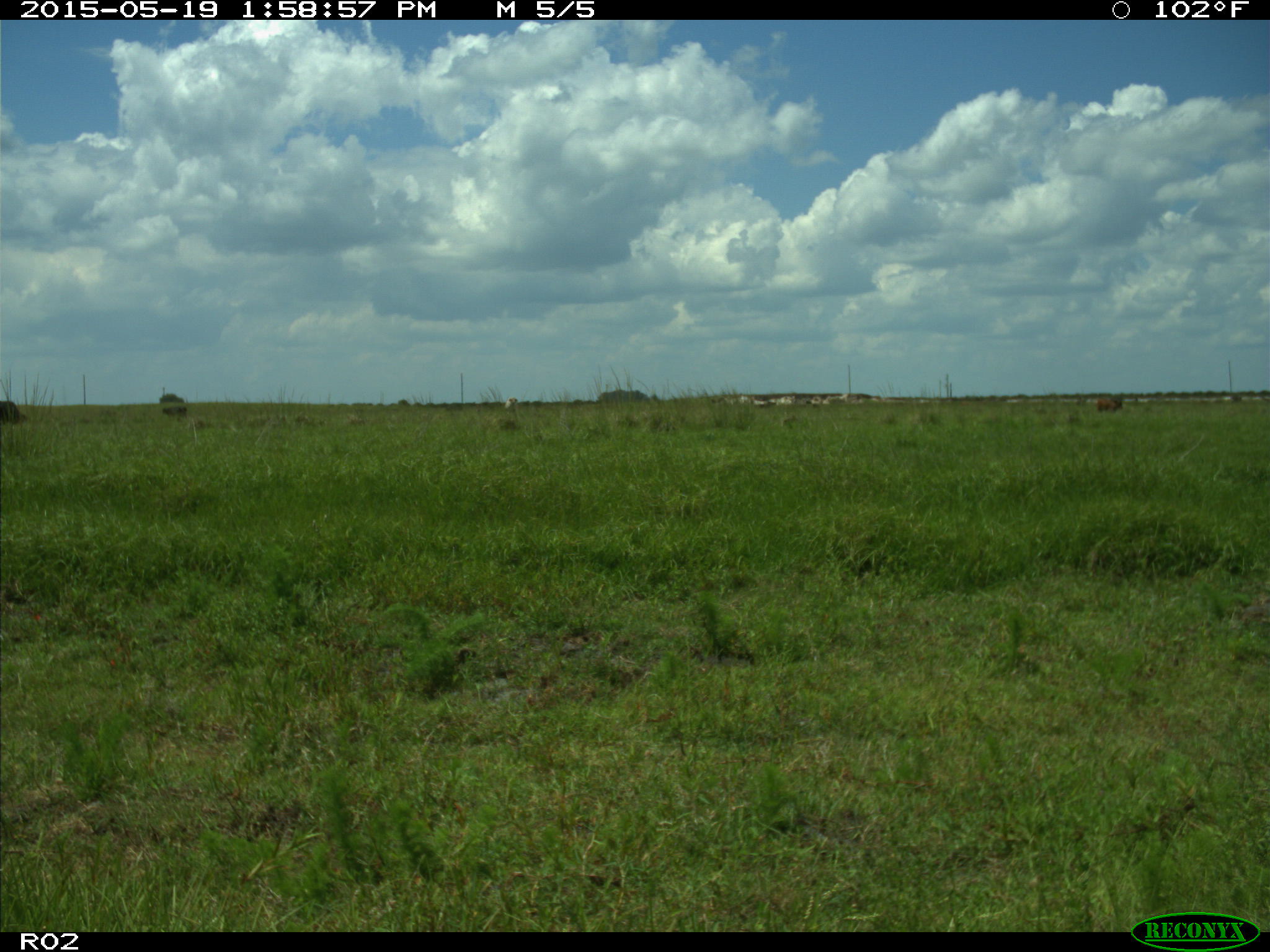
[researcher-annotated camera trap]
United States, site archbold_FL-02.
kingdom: Animalia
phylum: Chordata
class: Mammalia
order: Artiodactyla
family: Bovidae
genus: Bos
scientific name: Bos taurus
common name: domestic cow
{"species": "Bos taurus (domestic cow)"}